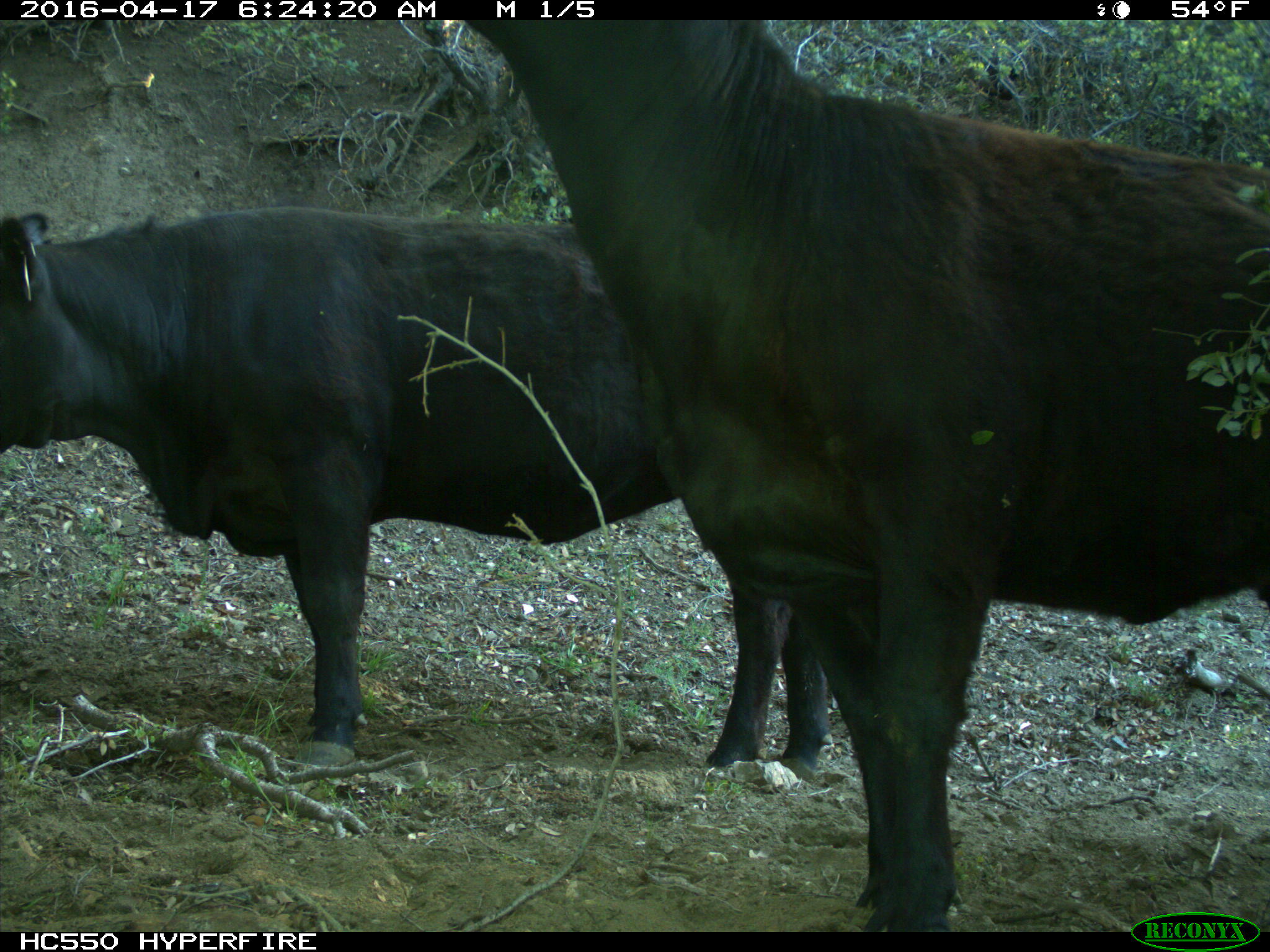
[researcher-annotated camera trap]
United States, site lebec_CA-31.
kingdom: Animalia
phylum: Chordata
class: Mammalia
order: Artiodactyla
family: Bovidae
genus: Bos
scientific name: Bos taurus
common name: domestic cow